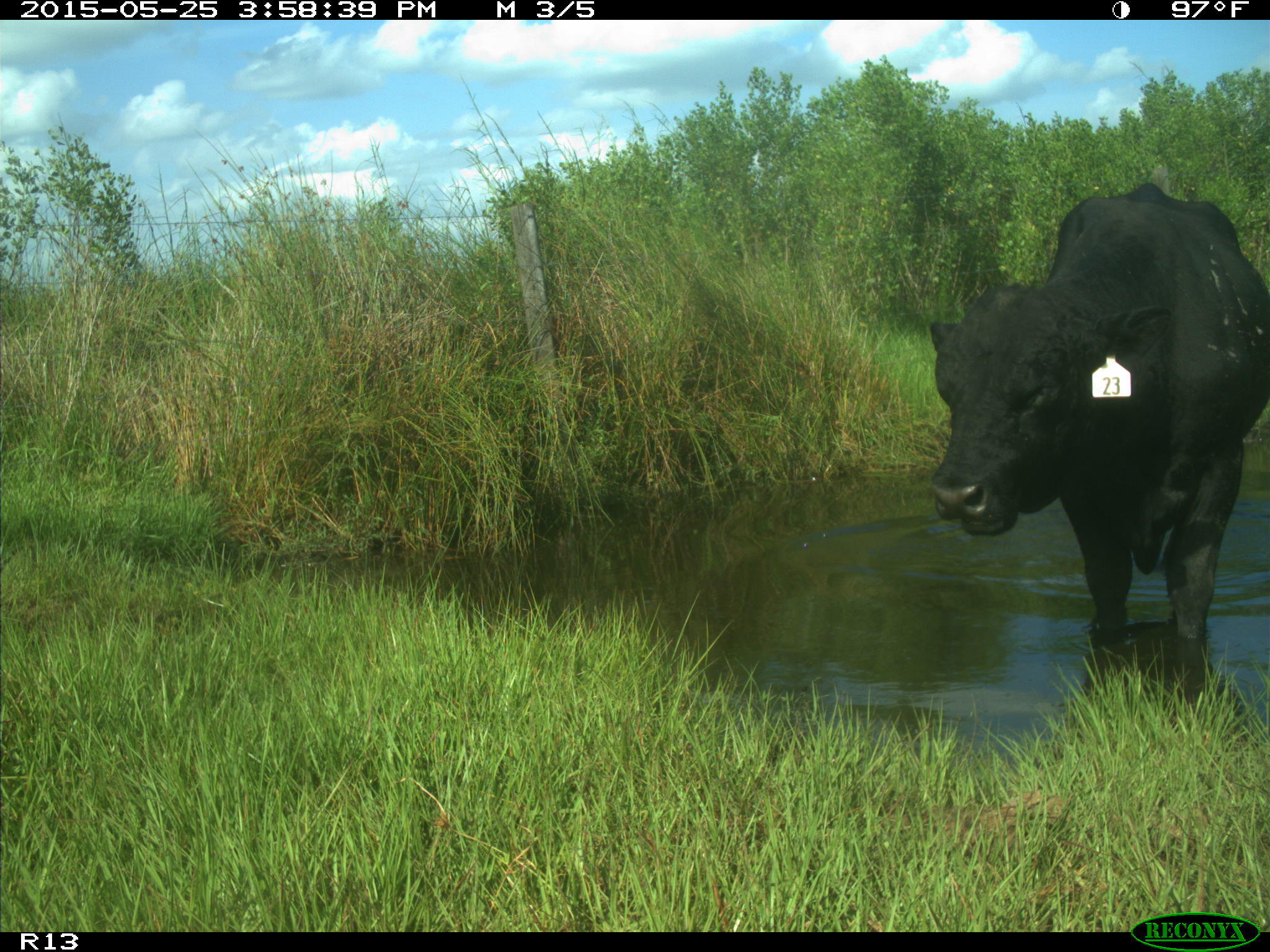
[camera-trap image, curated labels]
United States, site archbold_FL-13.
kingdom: Animalia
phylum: Chordata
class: Mammalia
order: Artiodactyla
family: Bovidae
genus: Bos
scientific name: Bos taurus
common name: domestic cow